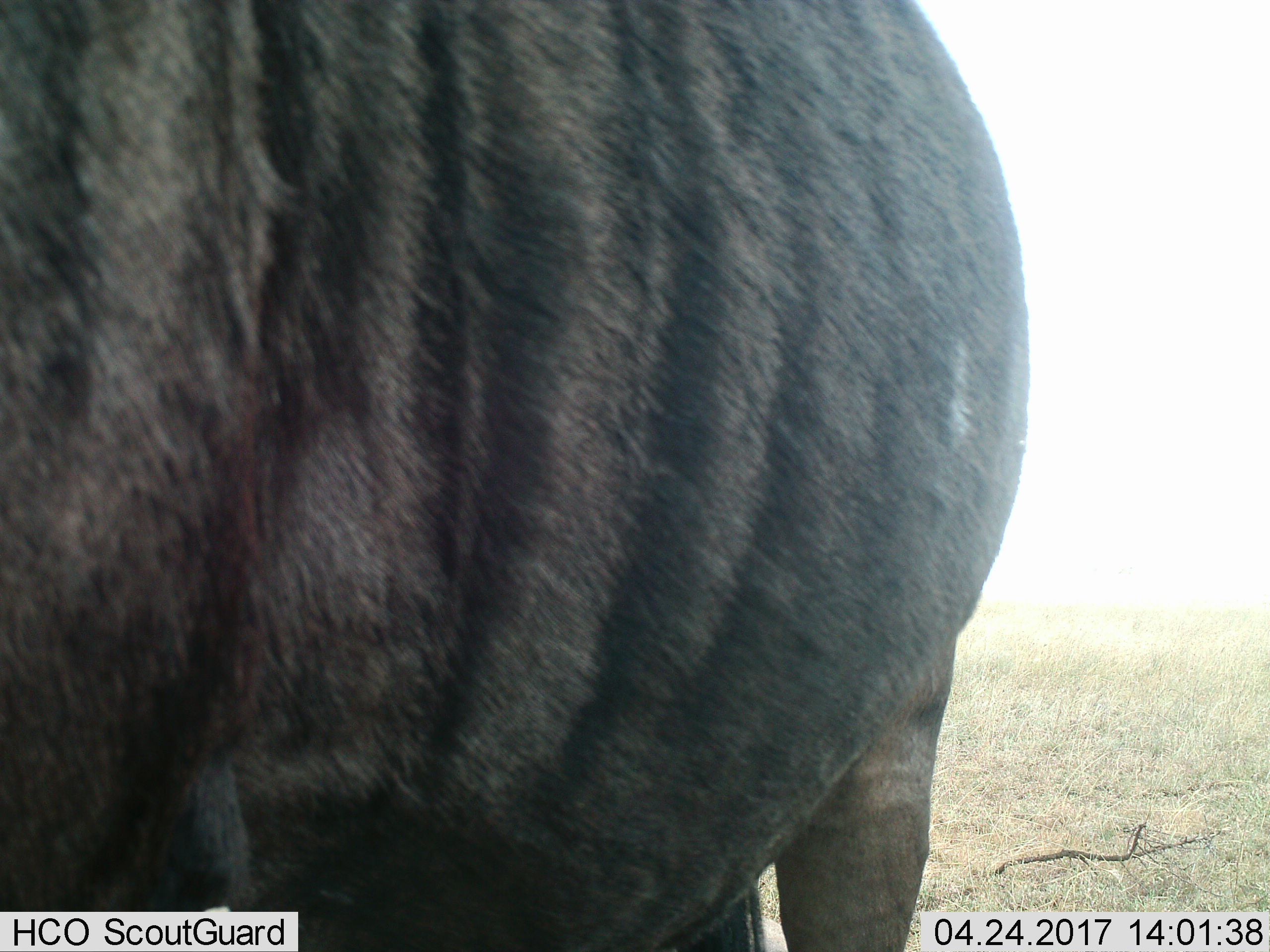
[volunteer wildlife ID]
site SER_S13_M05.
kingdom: Animalia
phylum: Chordata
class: Mammalia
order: Artiodactyla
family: Bovidae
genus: Connochaetes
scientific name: Connochaetes taurinus taurinus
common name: blue wildebeest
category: wildebeestblue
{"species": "wildebeestblue (blue wildebeest) (Connochaetes taurinus taurinus)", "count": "1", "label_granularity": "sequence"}